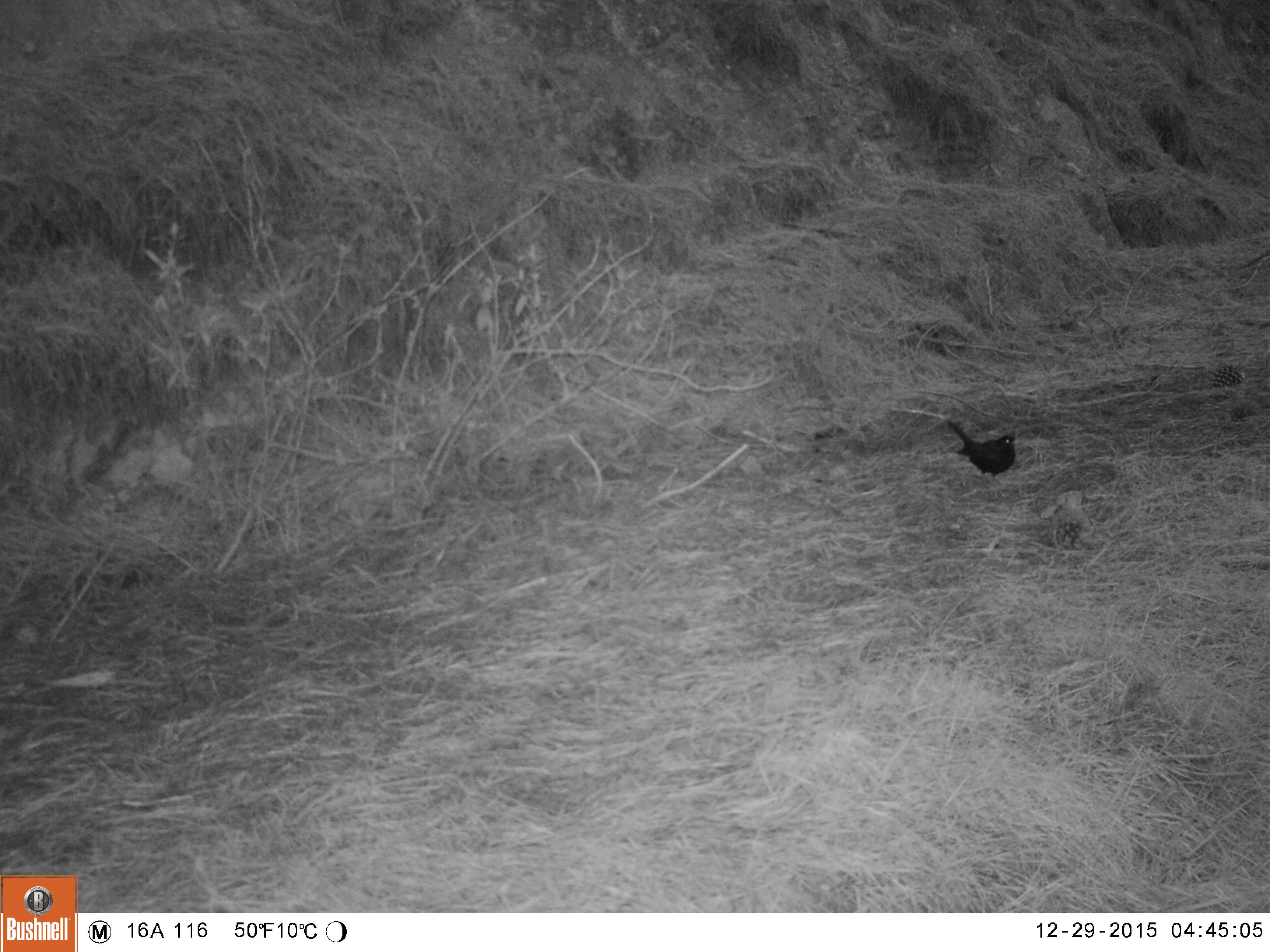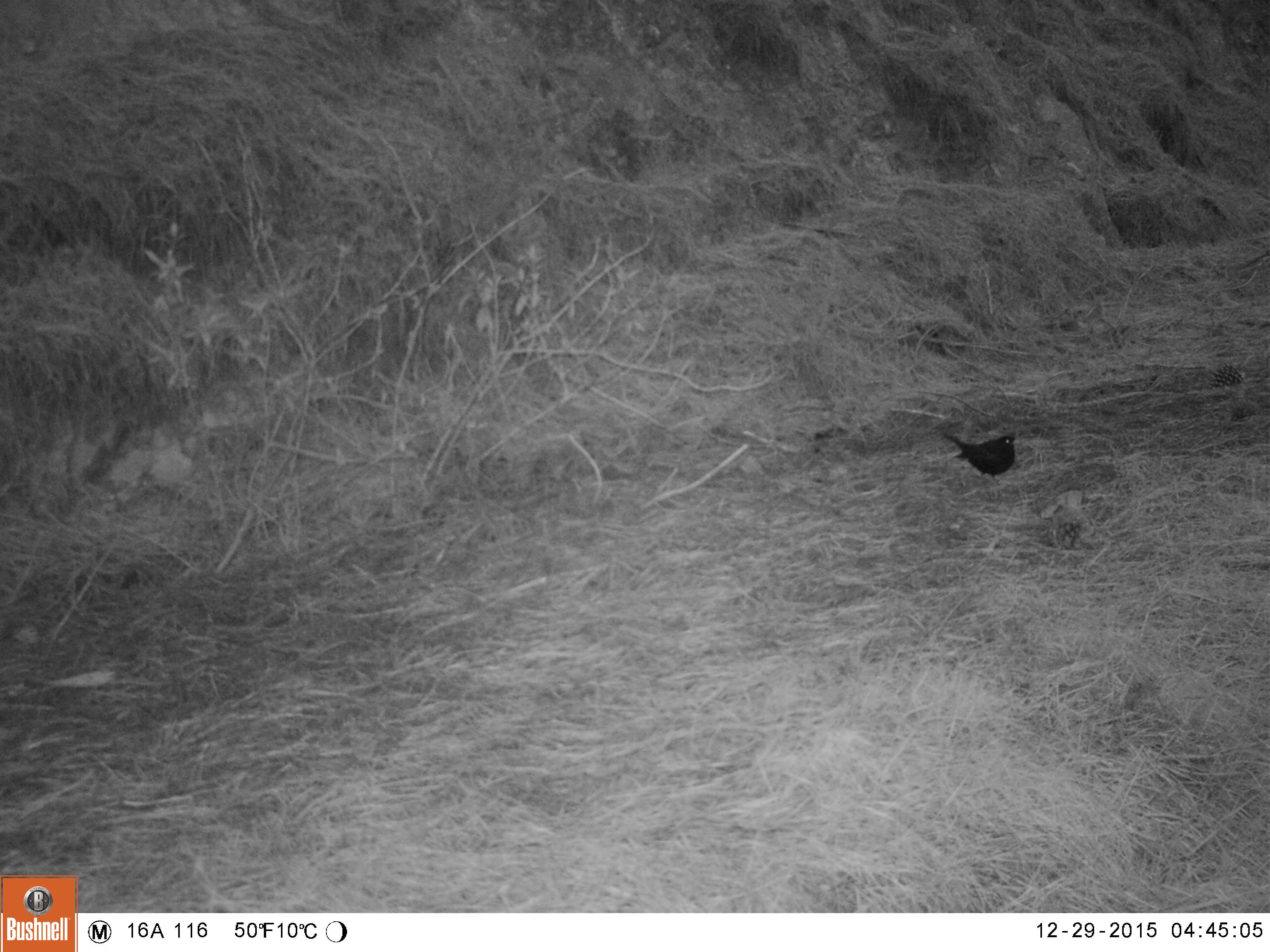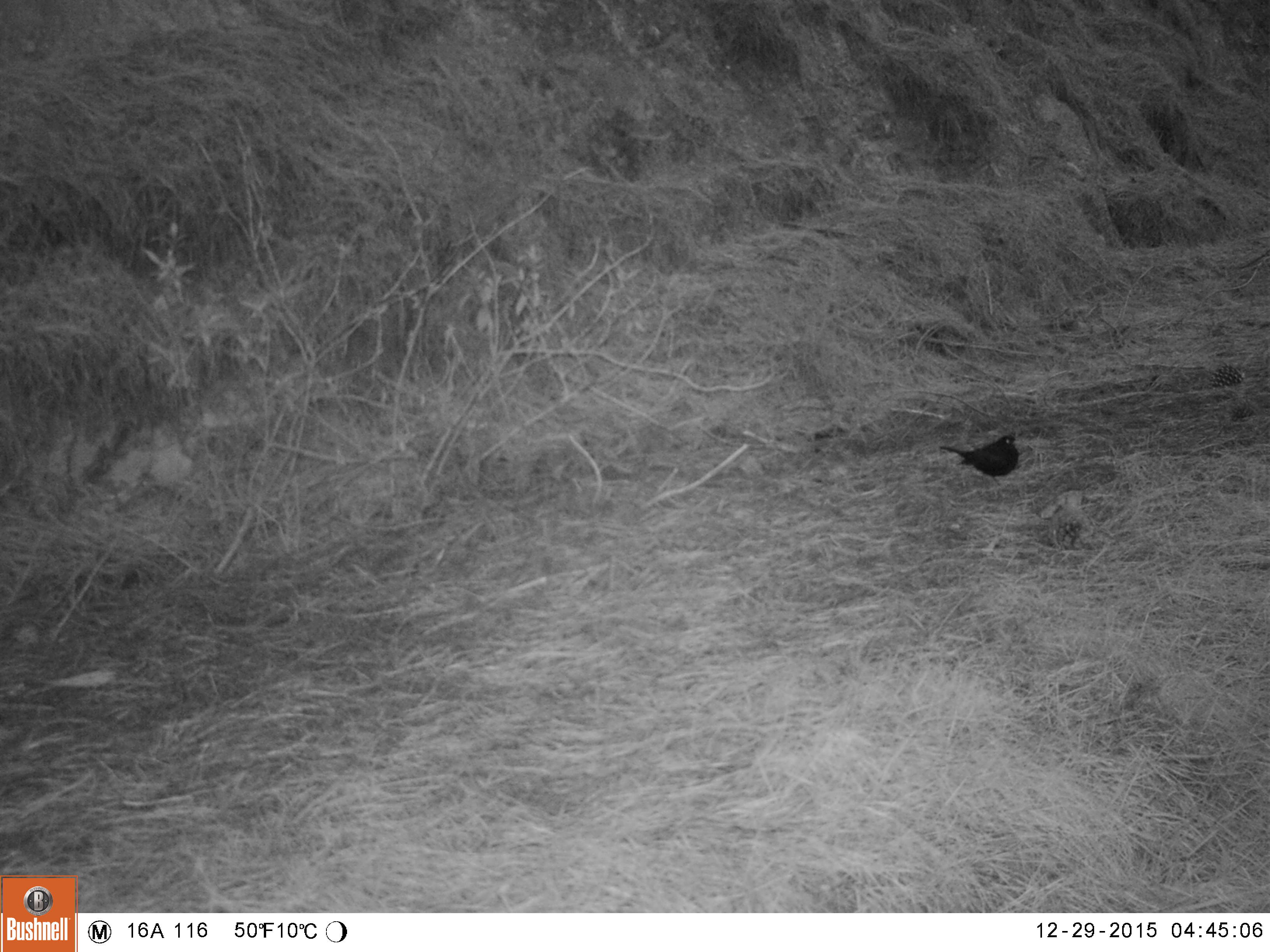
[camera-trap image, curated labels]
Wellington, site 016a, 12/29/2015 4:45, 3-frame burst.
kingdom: Animalia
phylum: Chordata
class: Aves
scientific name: Aves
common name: bird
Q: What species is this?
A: Bird (Aves).